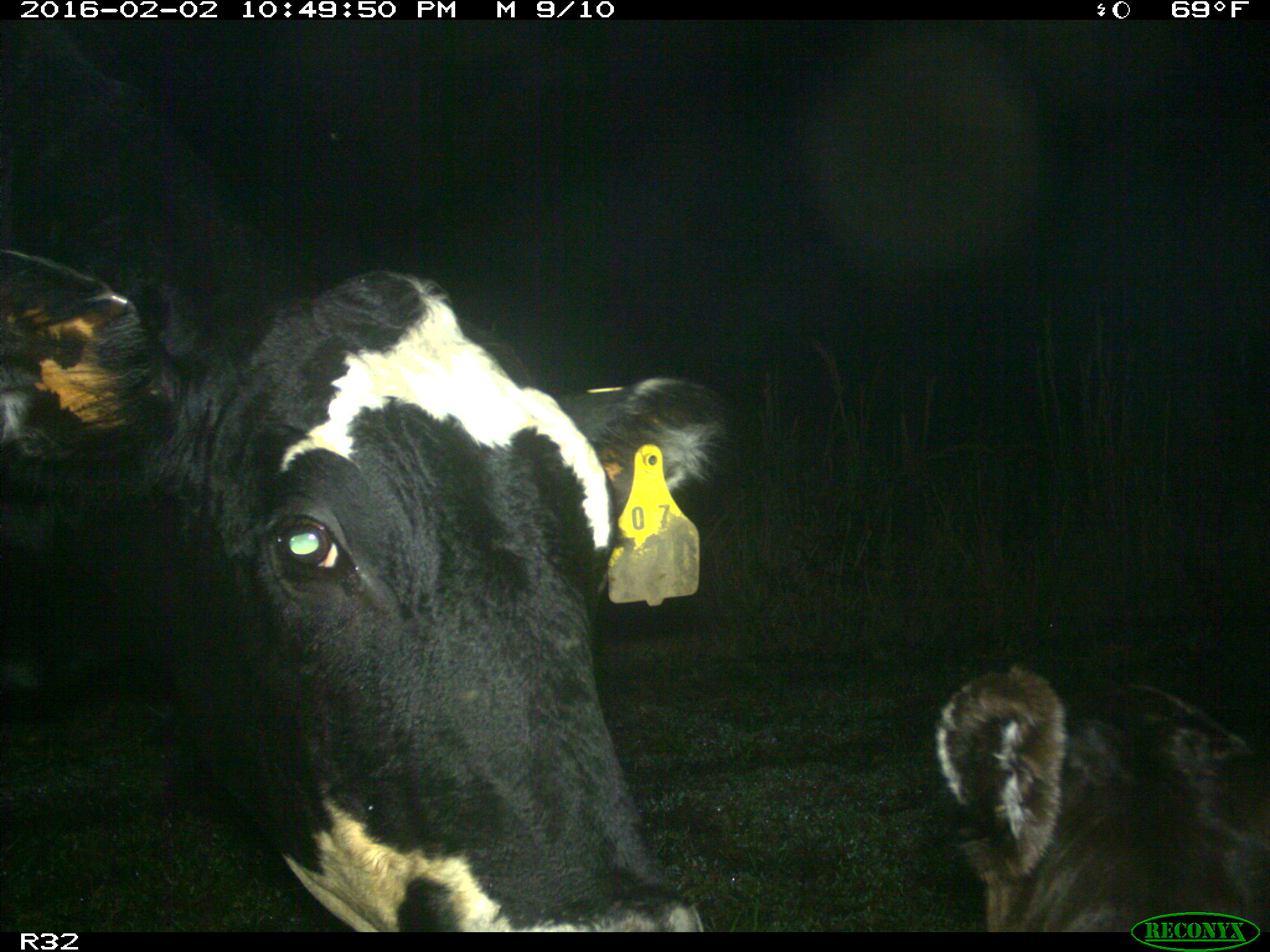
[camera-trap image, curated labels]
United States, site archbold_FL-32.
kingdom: Animalia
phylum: Chordata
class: Mammalia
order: Artiodactyla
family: Bovidae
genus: Bos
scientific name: Bos taurus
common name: domestic cow